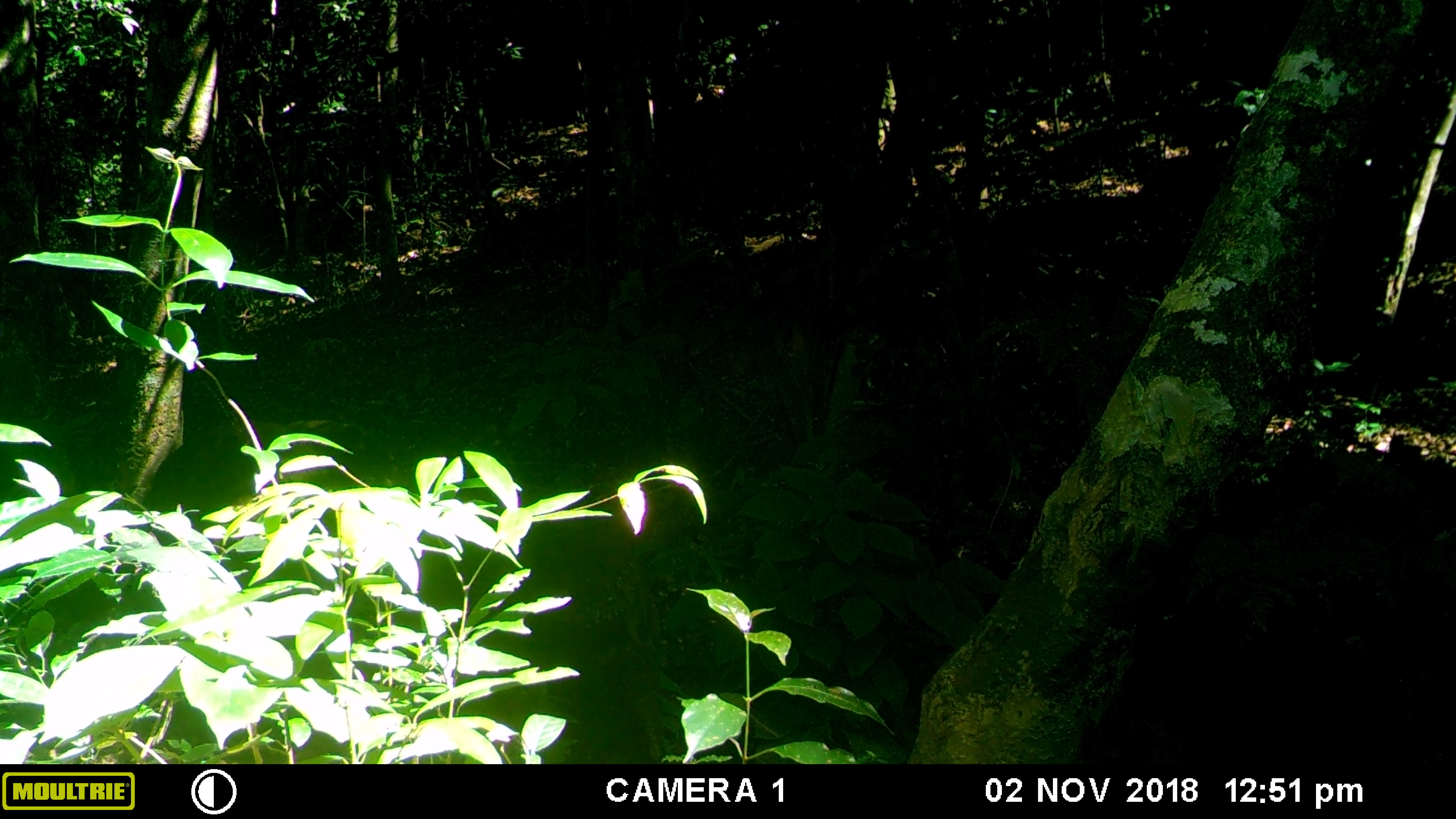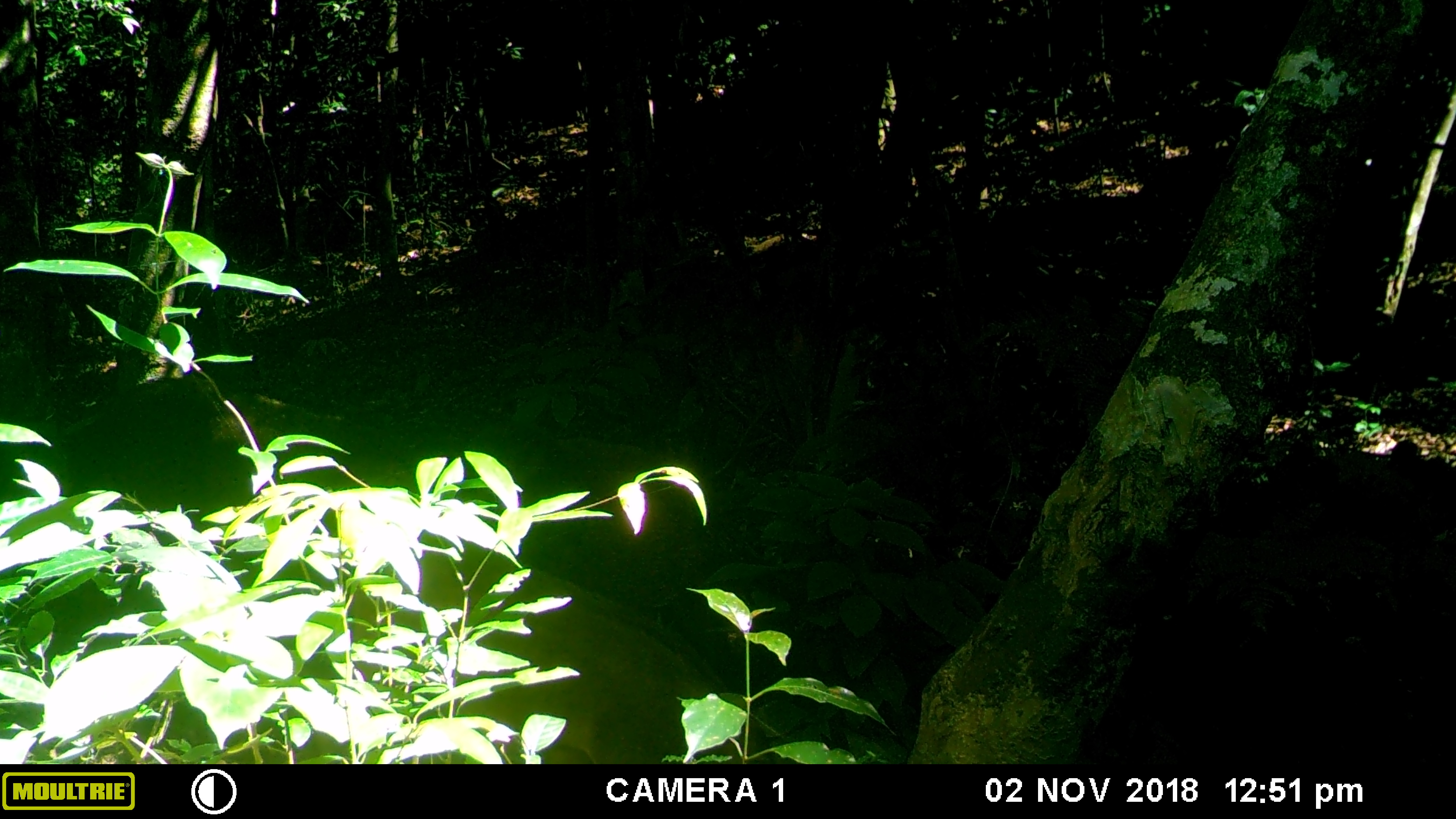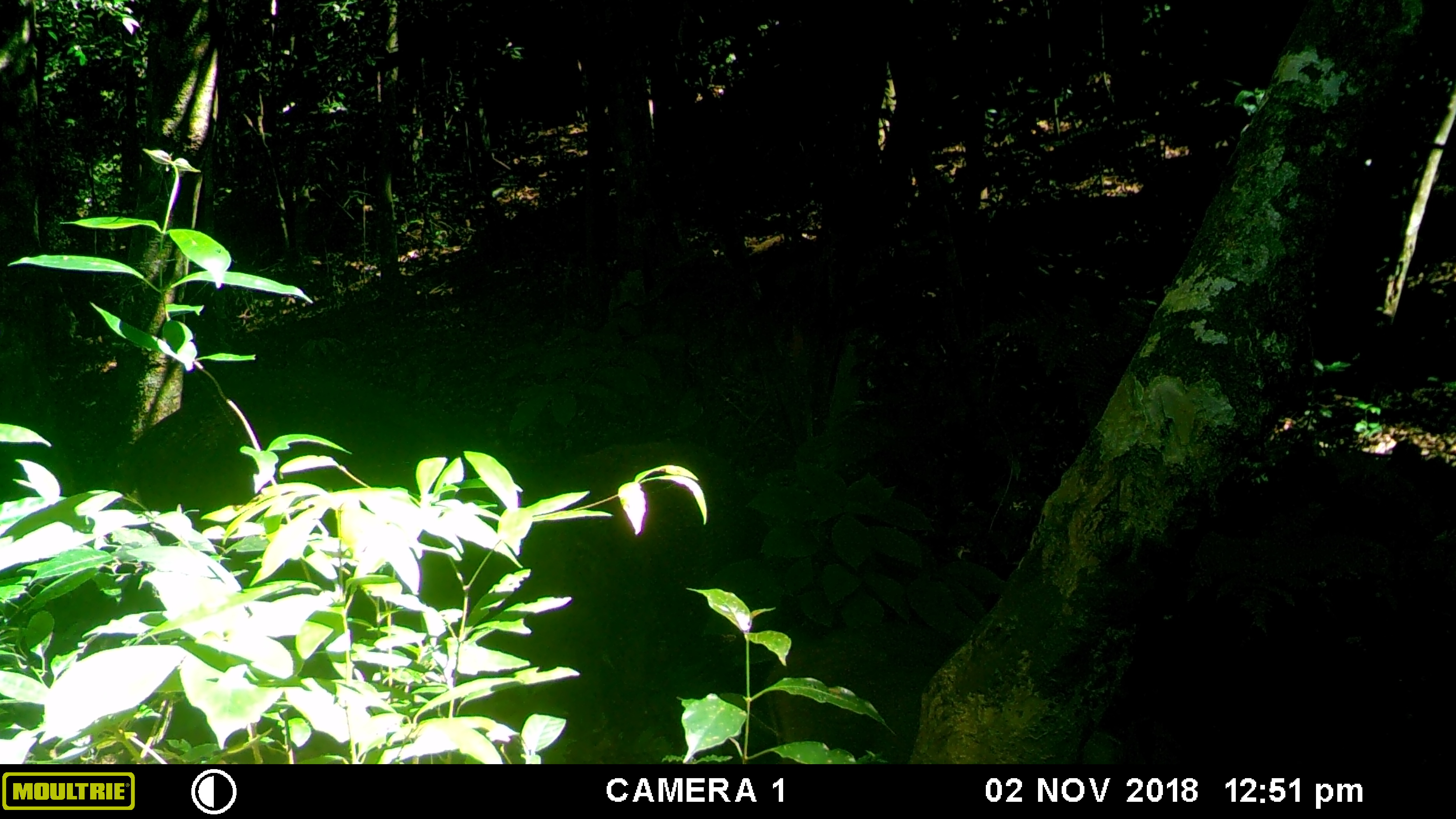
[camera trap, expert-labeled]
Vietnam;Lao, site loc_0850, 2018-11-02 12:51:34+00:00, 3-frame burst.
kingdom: Animalia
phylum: Chordata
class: Mammalia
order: Artiodactyla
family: Suidae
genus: Sus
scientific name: Sus scrofa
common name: eurasian wild pig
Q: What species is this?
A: Eurasian wild pig (Sus scrofa).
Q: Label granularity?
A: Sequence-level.